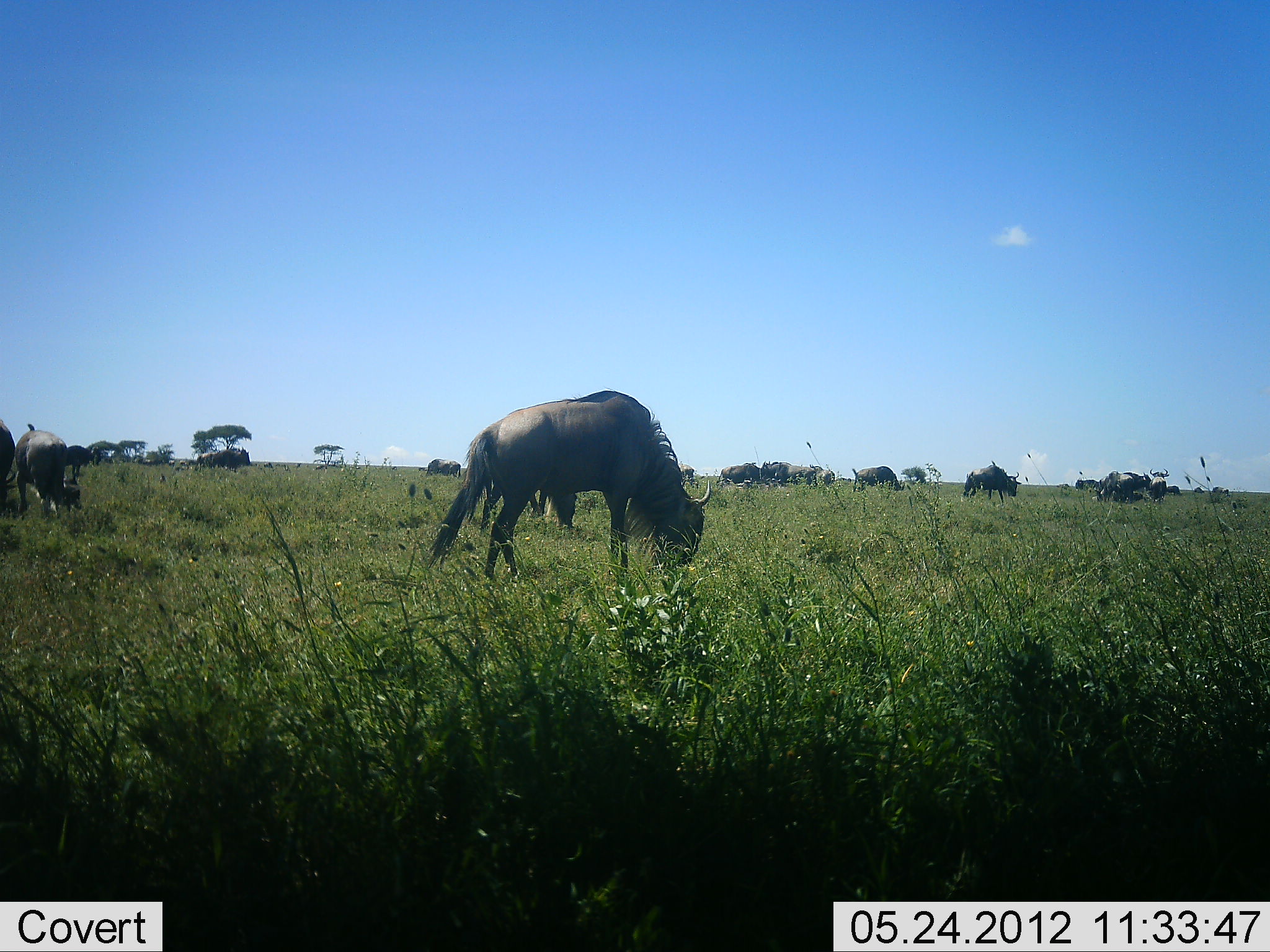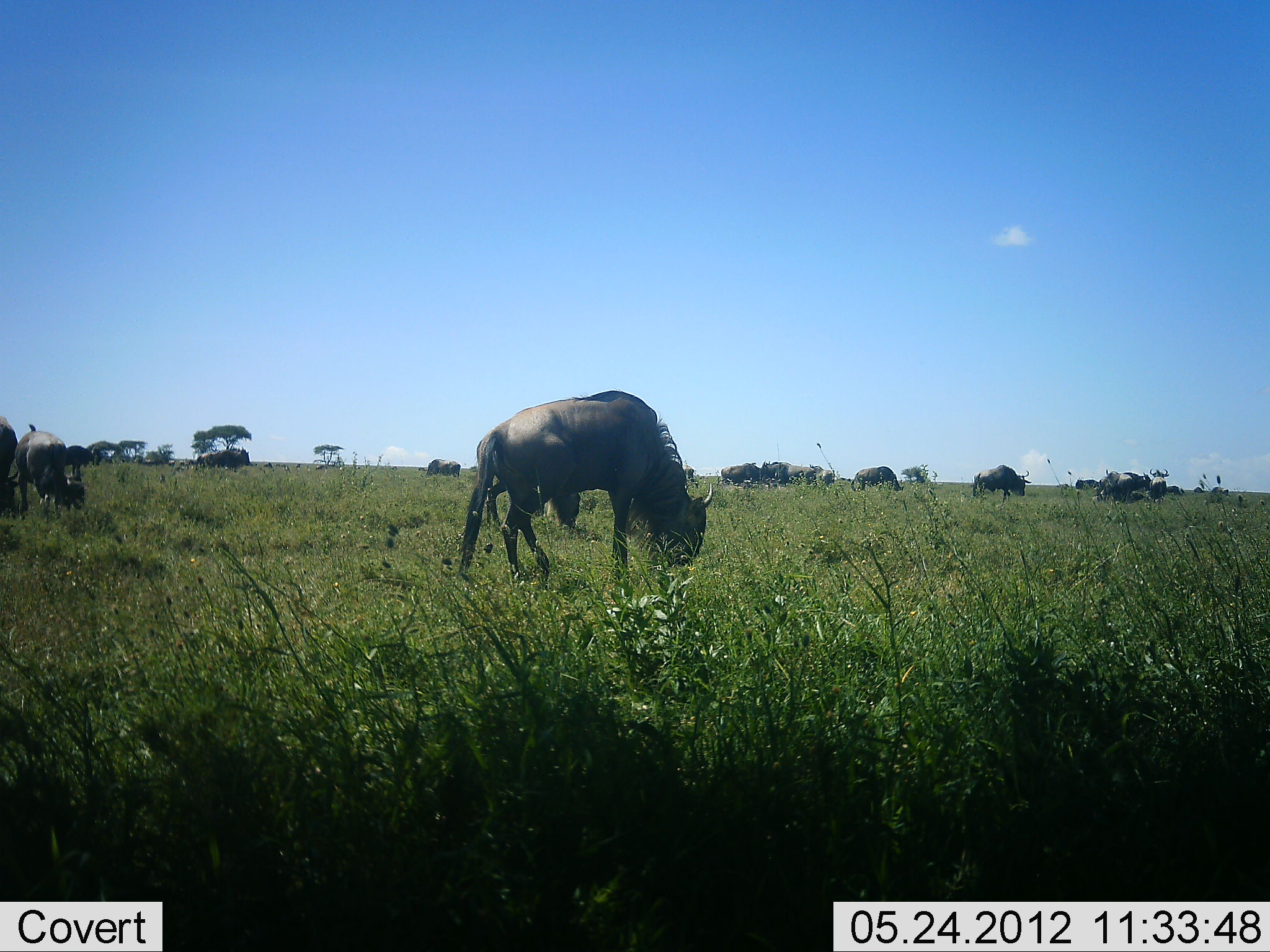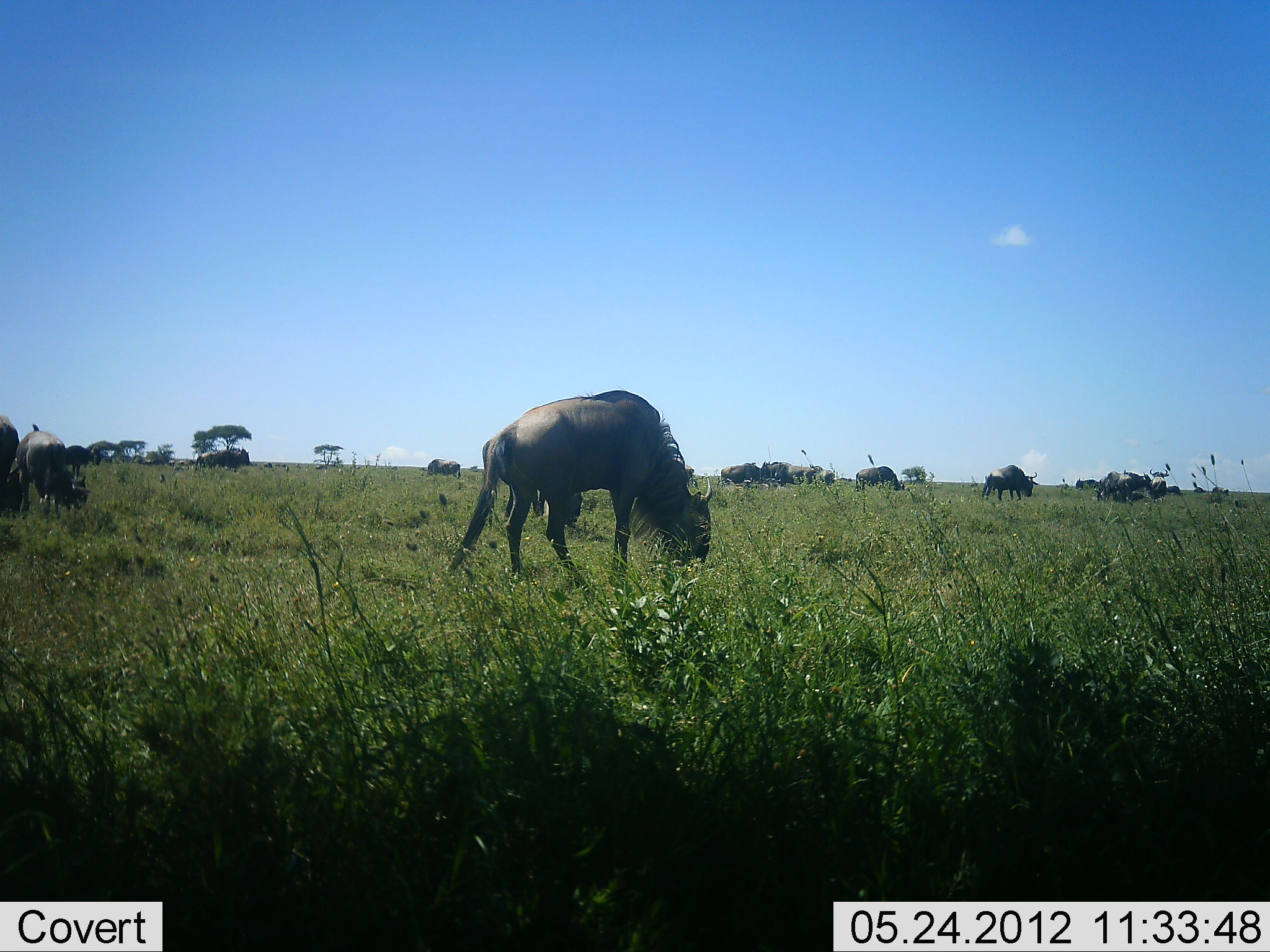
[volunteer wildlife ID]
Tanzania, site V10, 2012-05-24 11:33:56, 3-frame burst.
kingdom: Animalia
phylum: Chordata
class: Mammalia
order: Artiodactyla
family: Bovidae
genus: Connochaetes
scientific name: Connochaetes taurinus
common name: blue wildebeest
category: wildebeest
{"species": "wildebeest (blue wildebeest) (Connochaetes taurinus)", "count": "11-50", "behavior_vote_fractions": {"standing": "40%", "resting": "0%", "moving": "20%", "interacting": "0%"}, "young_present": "0%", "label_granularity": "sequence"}